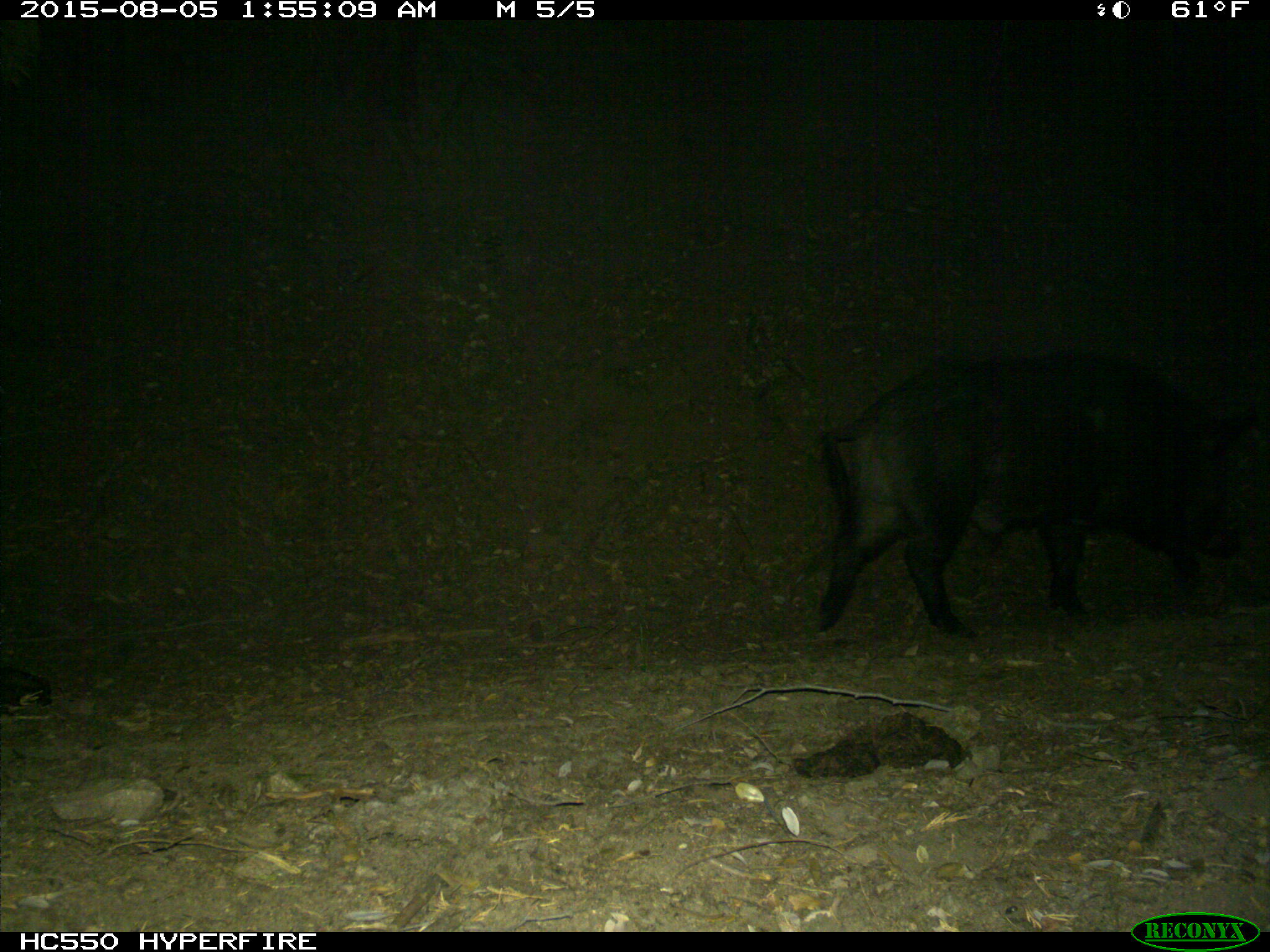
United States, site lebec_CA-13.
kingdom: Animalia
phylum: Chordata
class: Mammalia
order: Artiodactyla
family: Suidae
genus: Sus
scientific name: Sus scrofa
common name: wild boar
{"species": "Sus scrofa (wild boar)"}